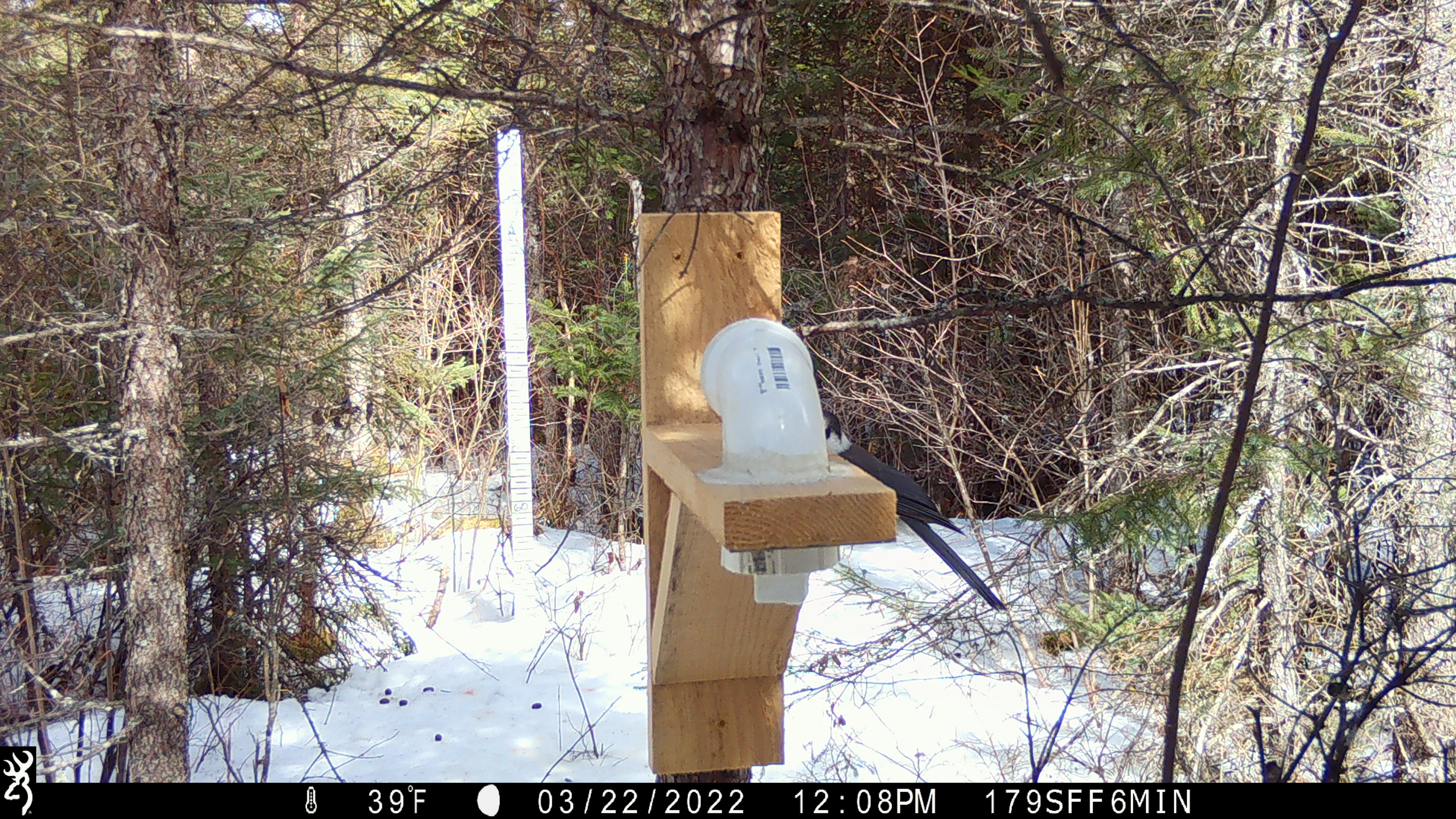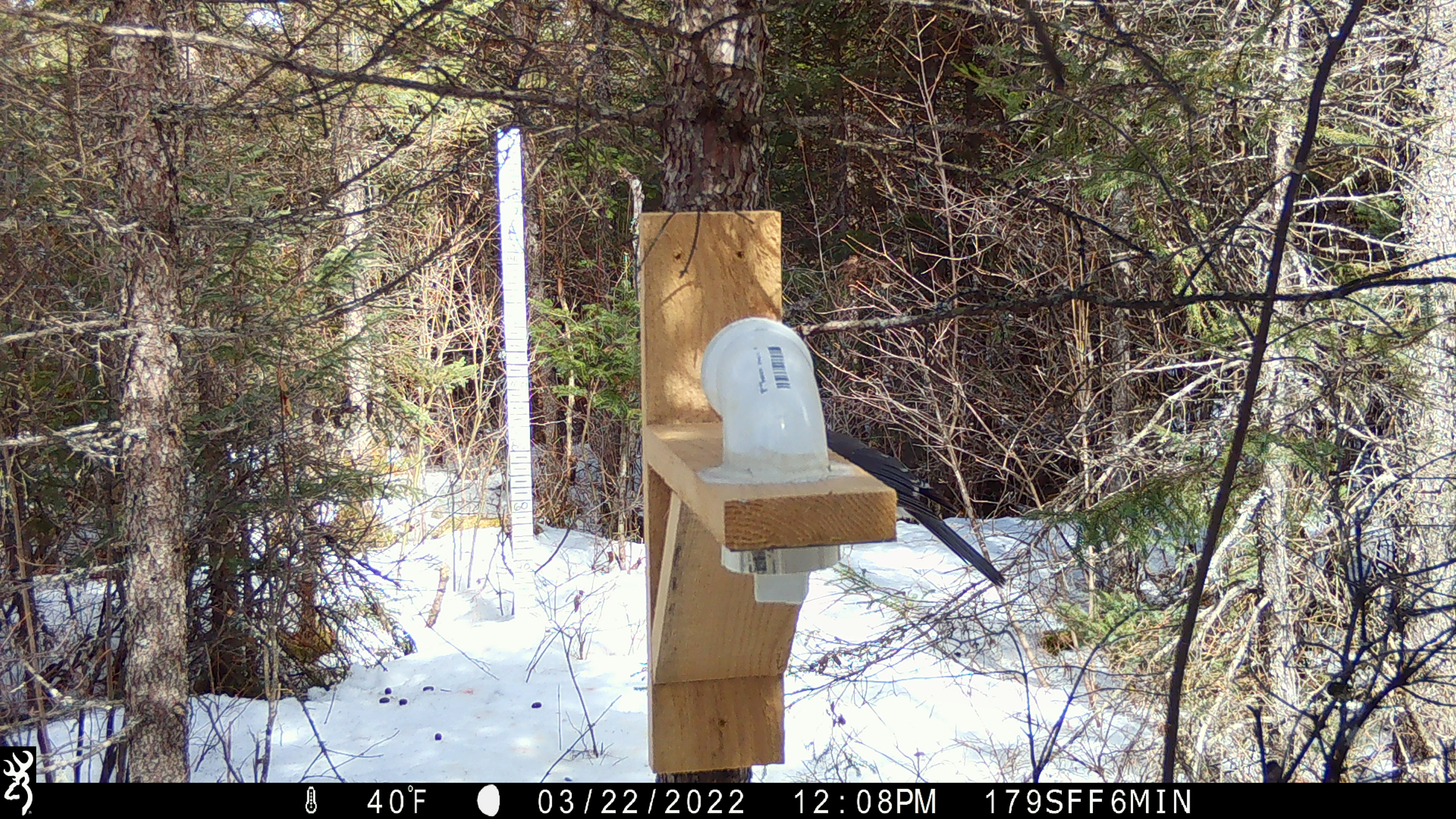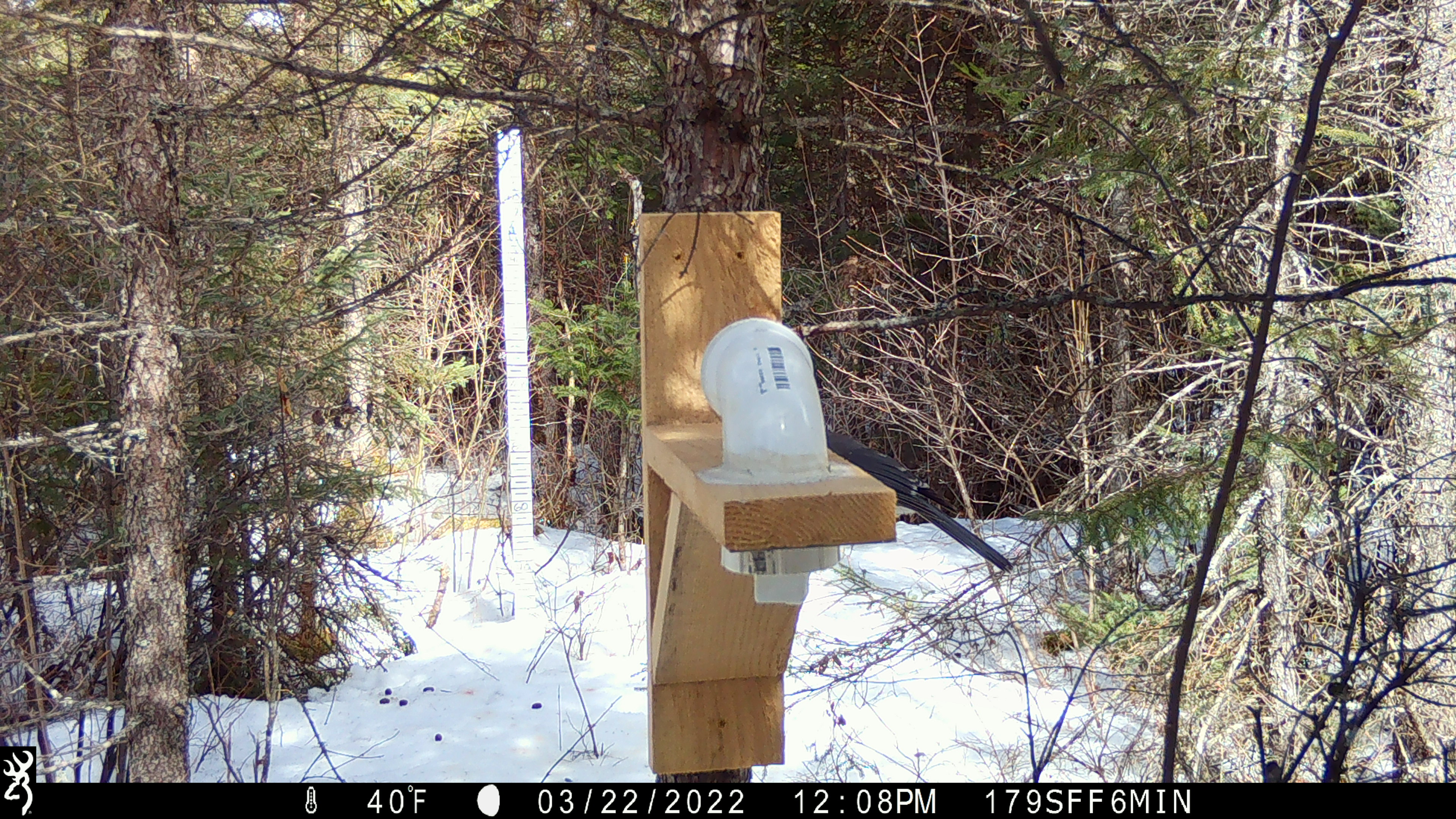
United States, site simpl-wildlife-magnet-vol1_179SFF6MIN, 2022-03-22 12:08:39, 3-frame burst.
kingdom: Animalia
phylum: Chordata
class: Aves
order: Passeriformes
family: Corvidae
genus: Perisoreus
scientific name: Perisoreus canadensis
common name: canada jay